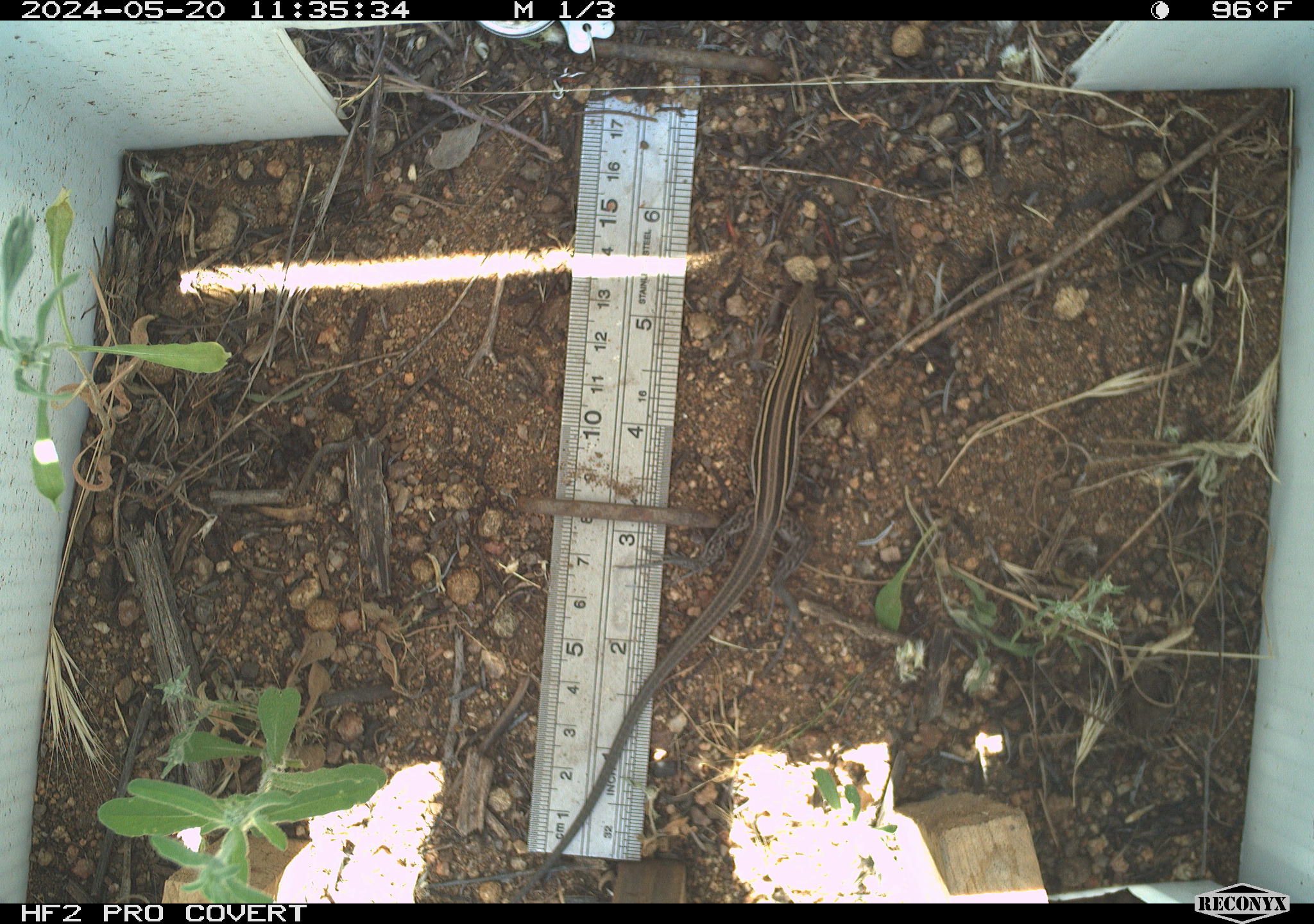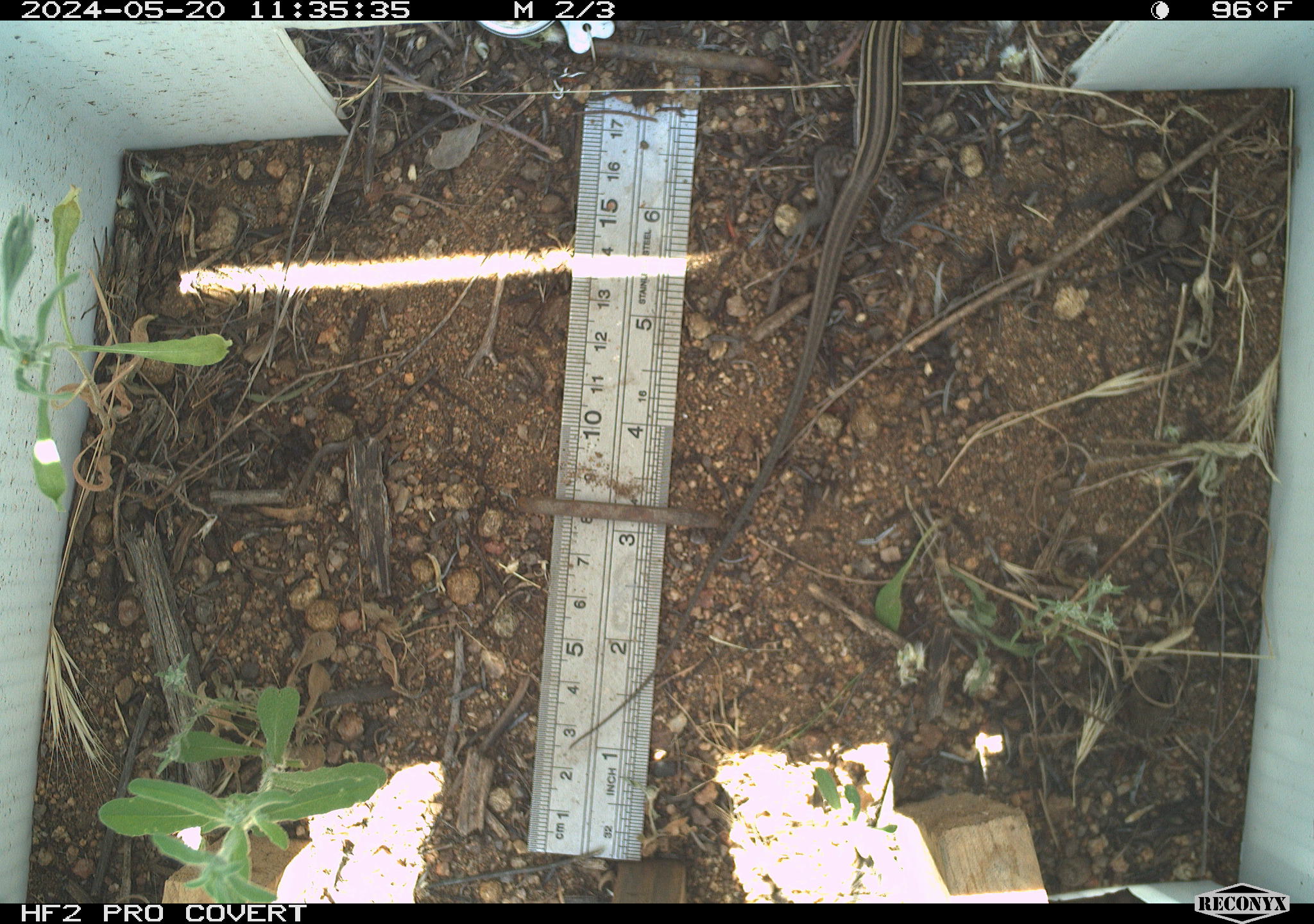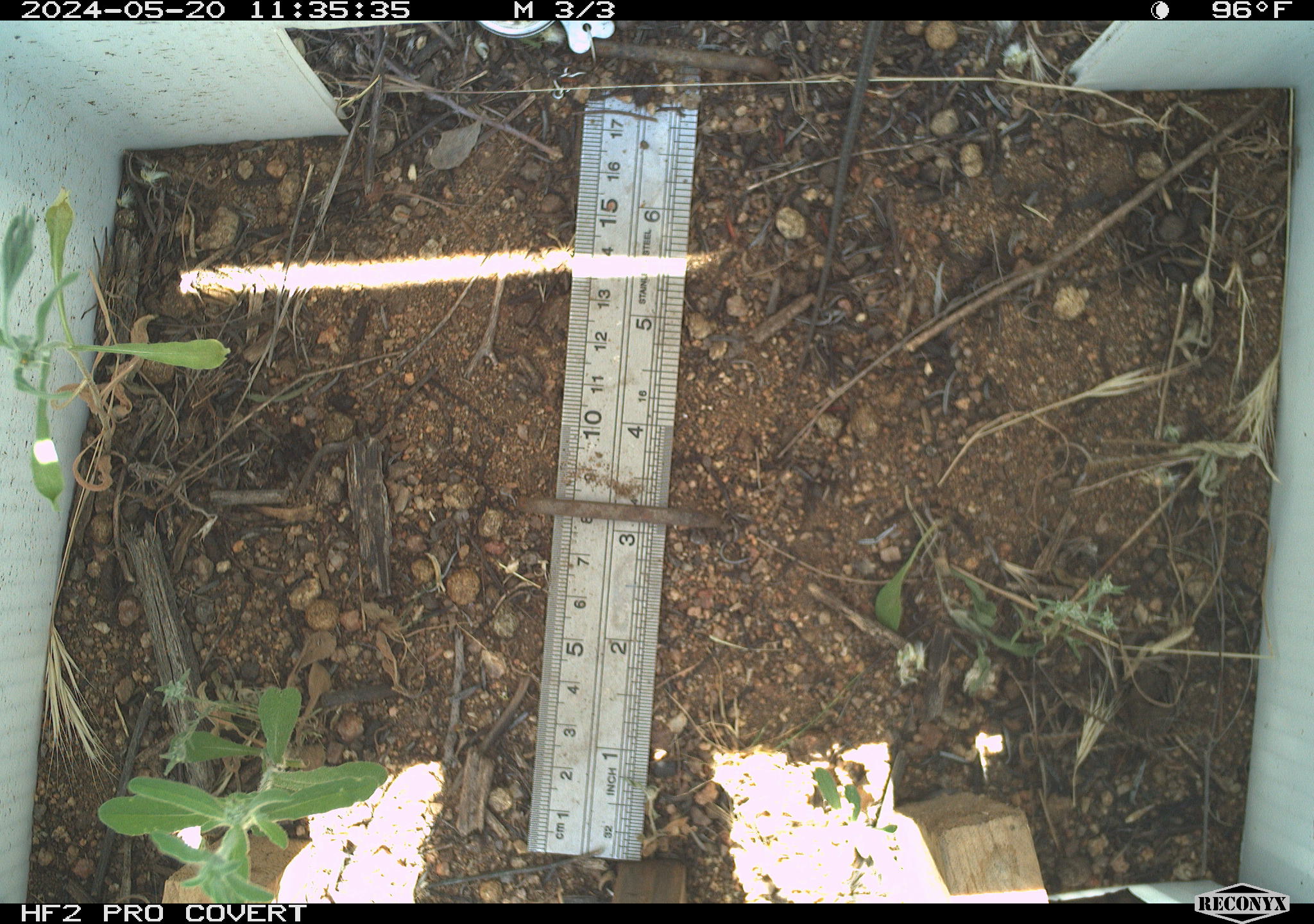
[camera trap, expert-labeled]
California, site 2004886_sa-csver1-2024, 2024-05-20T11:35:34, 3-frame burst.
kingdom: Animalia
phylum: Chordata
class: Reptilia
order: Squamata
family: Scincidae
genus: Plestiodon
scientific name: Plestiodon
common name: blue-tailed skinks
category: plestiodon species